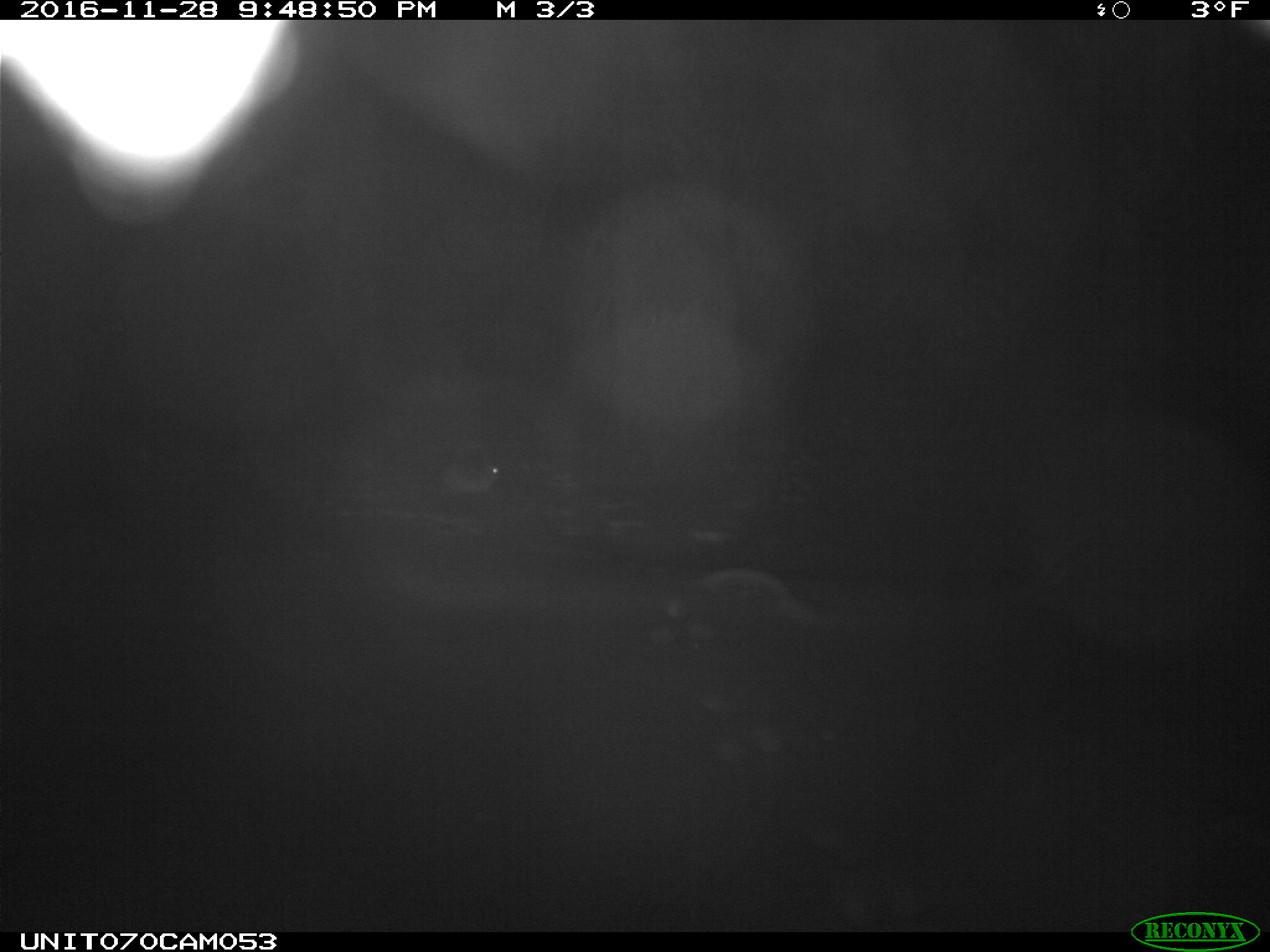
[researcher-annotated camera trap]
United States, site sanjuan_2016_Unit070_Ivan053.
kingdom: Animalia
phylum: Chordata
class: Mammalia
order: Lagomorpha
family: Leporidae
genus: Lepus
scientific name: Lepus americanus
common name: snowshoe hare